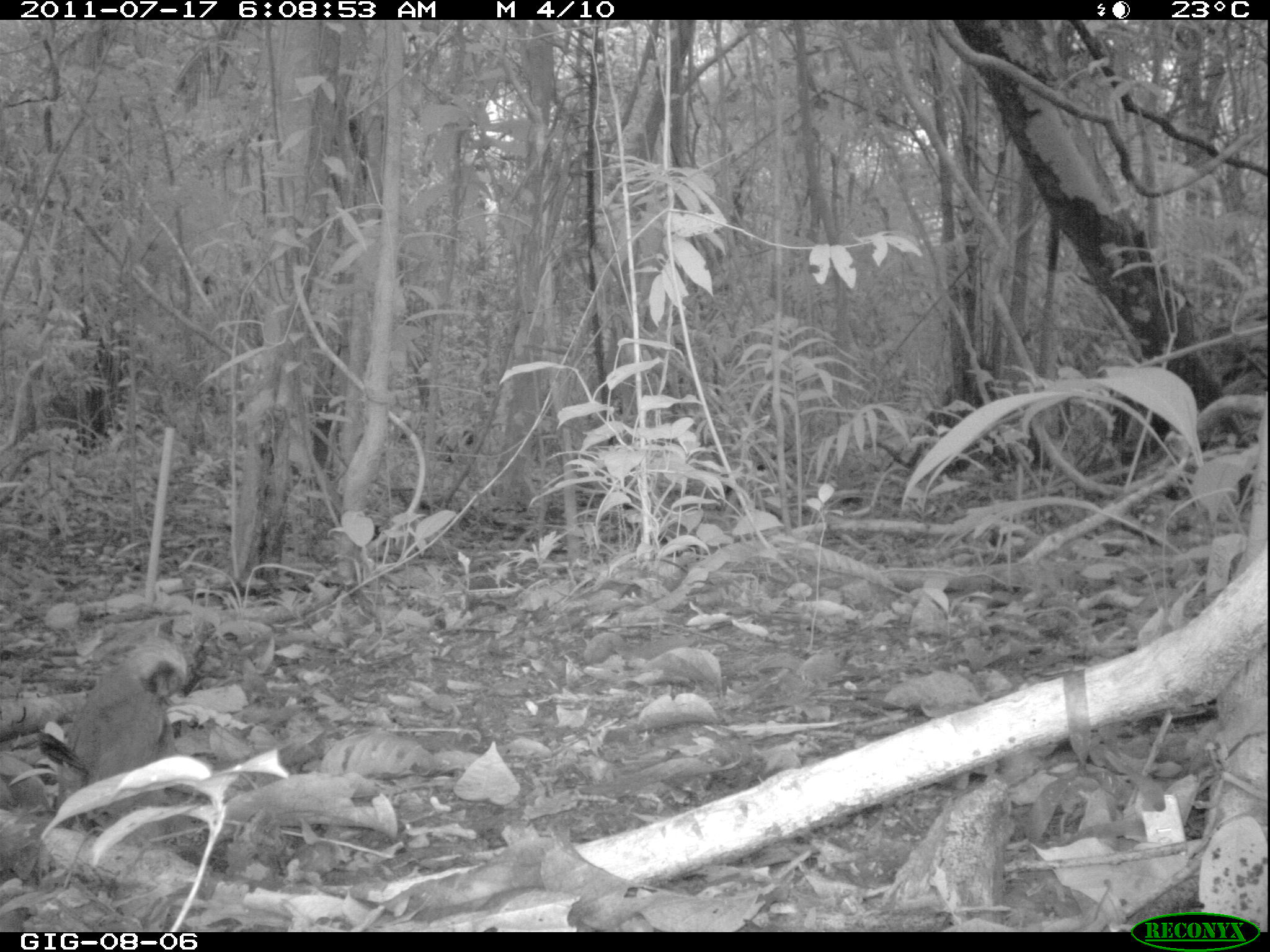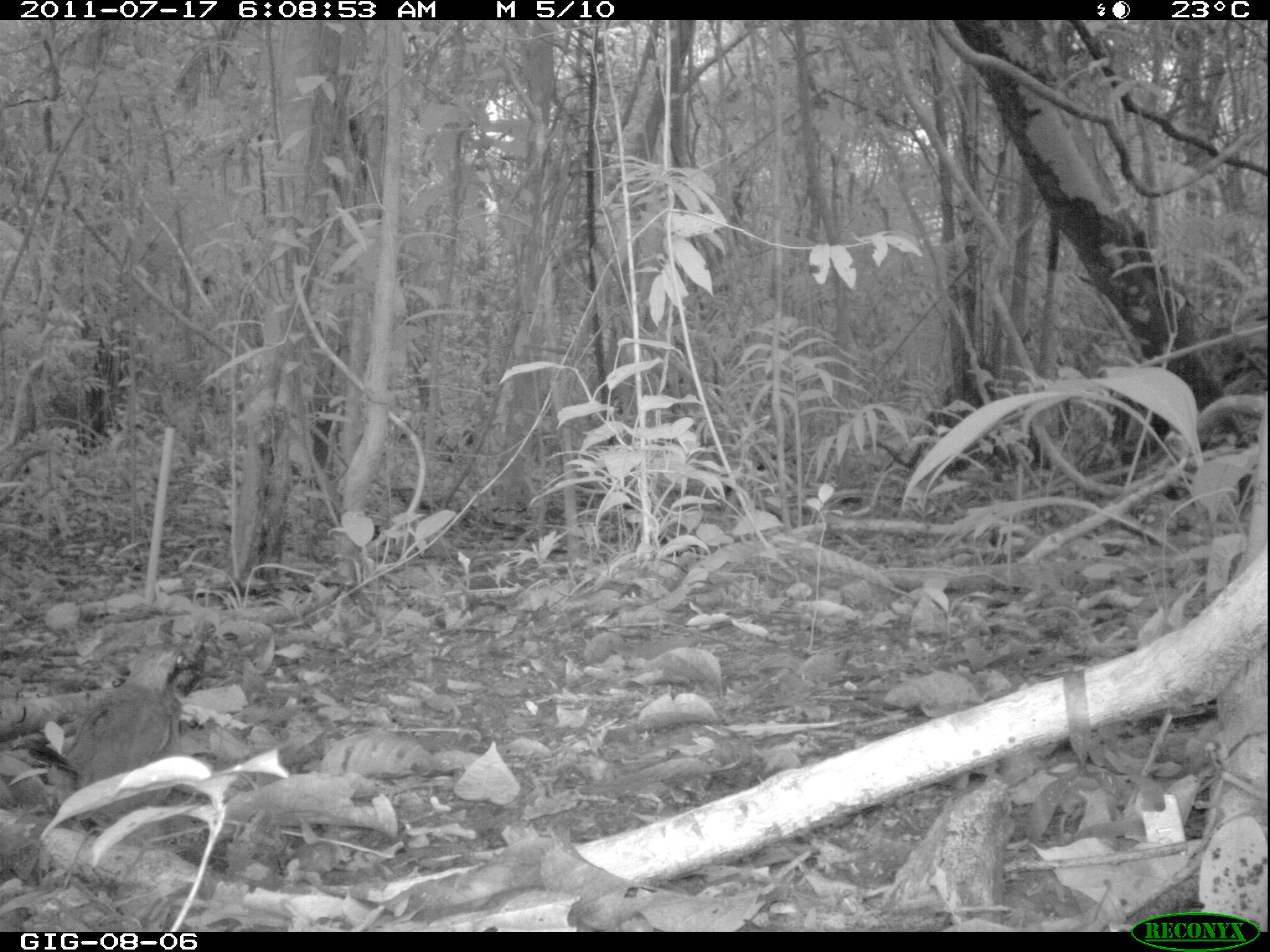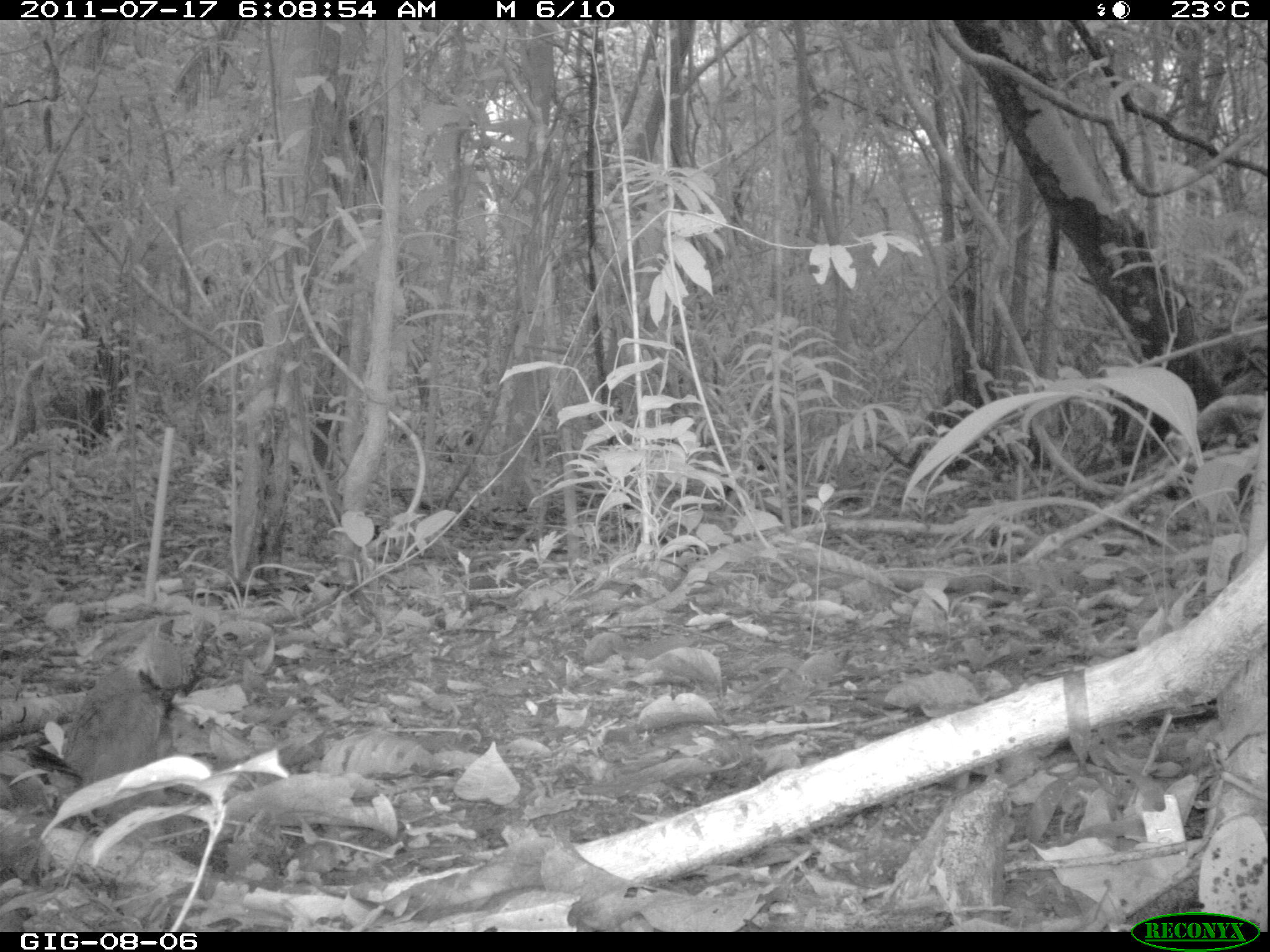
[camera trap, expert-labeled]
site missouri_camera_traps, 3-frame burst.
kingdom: Animalia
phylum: Chordata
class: Aves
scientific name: Aves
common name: bird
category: bird spec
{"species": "bird spec (bird) (Aves)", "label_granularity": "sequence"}